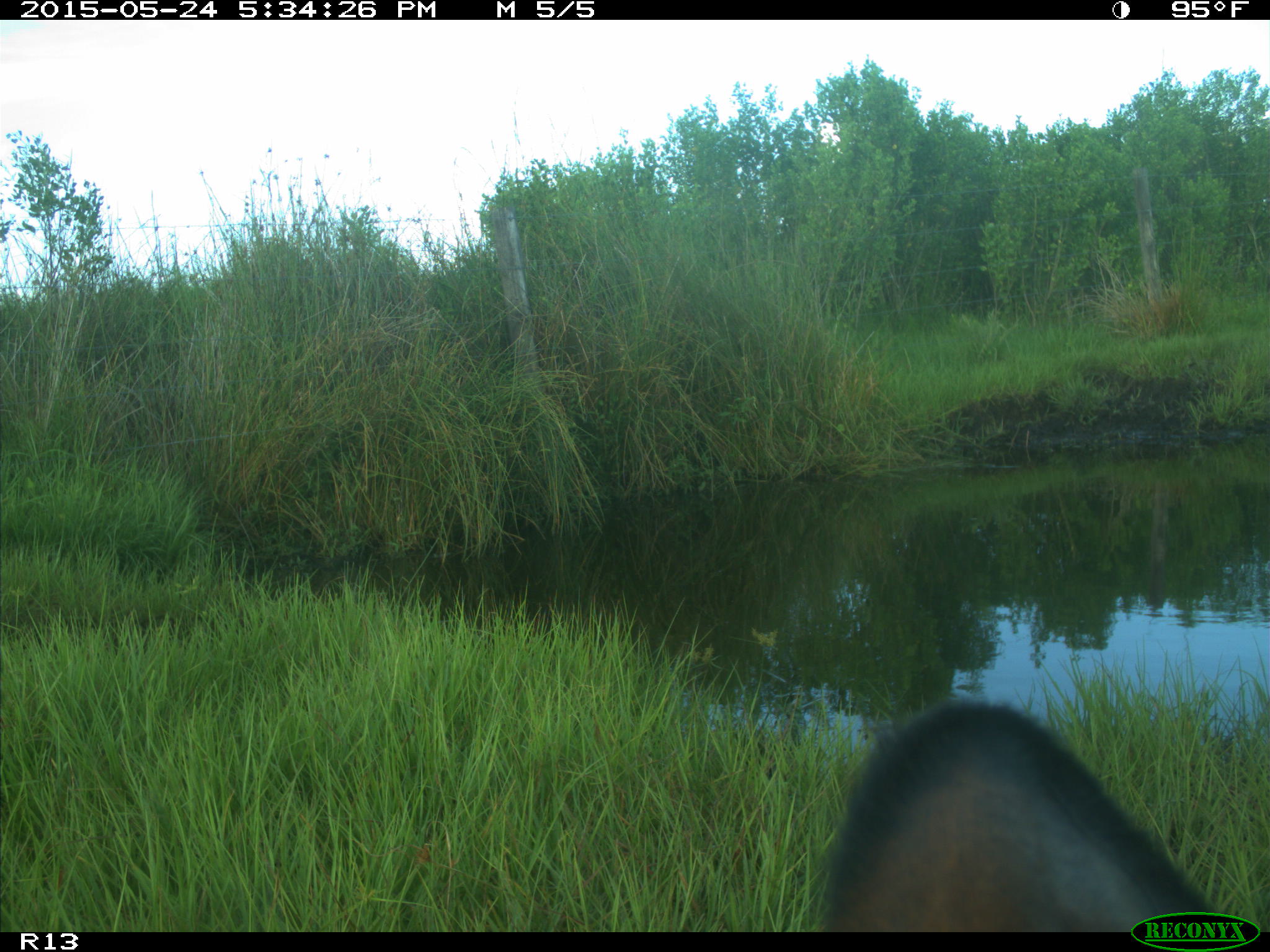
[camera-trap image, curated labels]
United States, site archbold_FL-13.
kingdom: Animalia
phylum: Chordata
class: Mammalia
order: Artiodactyla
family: Bovidae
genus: Bos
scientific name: Bos taurus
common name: domestic cow